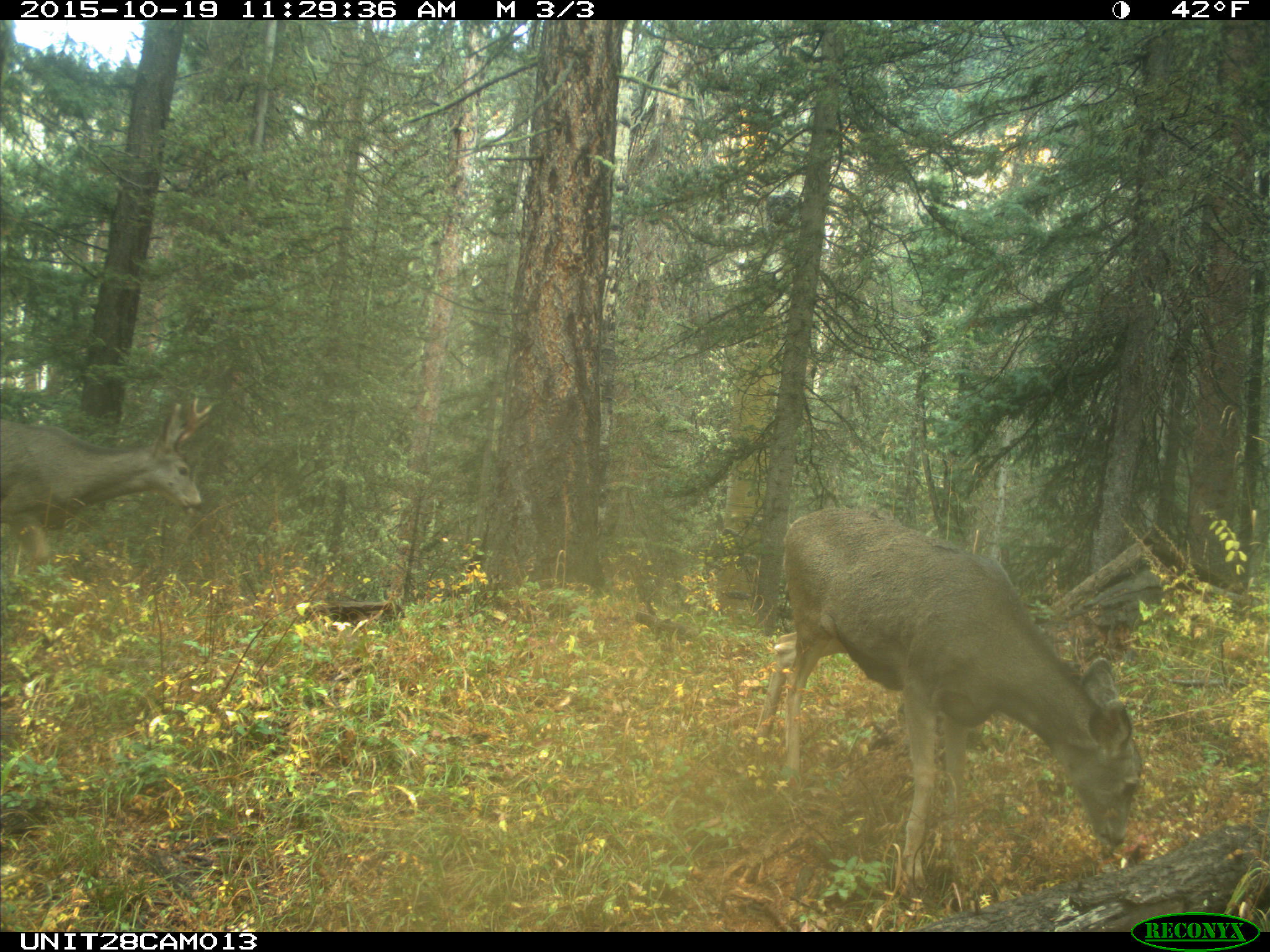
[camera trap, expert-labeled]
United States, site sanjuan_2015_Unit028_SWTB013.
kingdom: Animalia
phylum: Chordata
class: Mammalia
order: Artiodactyla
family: Cervidae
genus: Odocoileus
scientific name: Odocoileus hemionus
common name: mule deer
Odocoileus hemionus (mule deer).